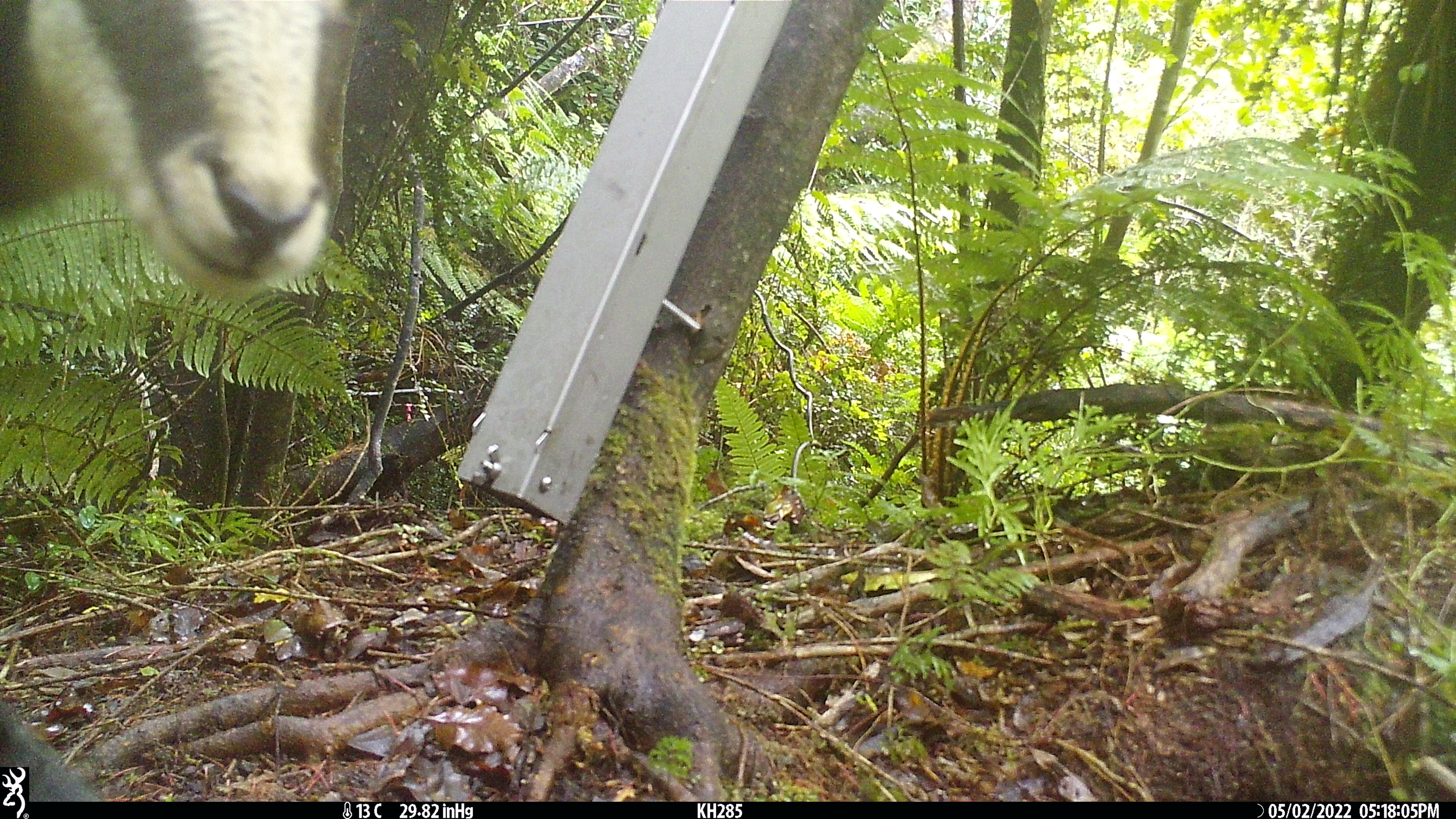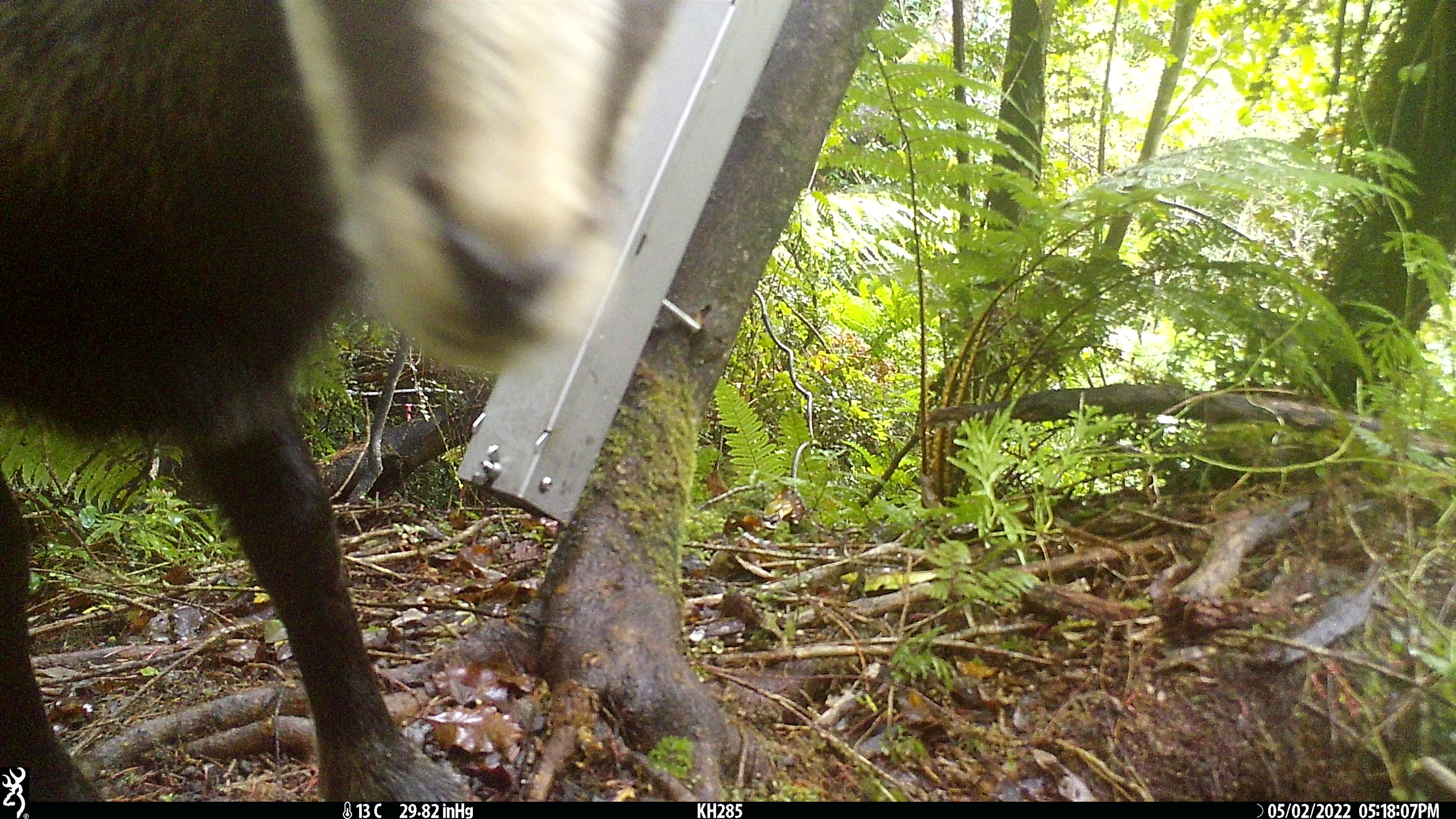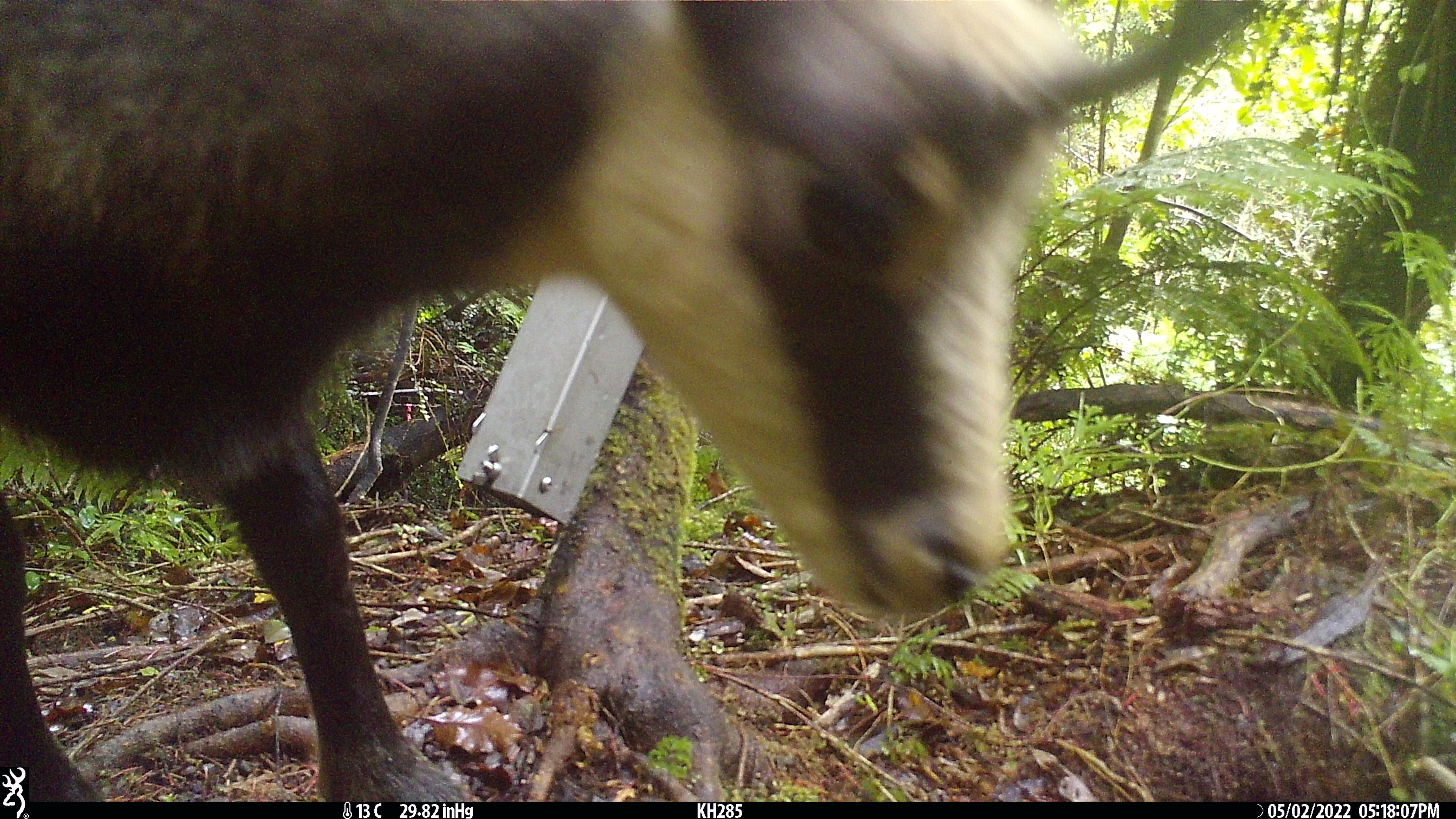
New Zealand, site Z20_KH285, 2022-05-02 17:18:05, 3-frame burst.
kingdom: Animalia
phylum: Chordata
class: Mammalia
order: Artiodactyla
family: Bovidae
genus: Rupicapra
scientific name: Rupicapra rupicapra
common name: alpine chamois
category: chamois